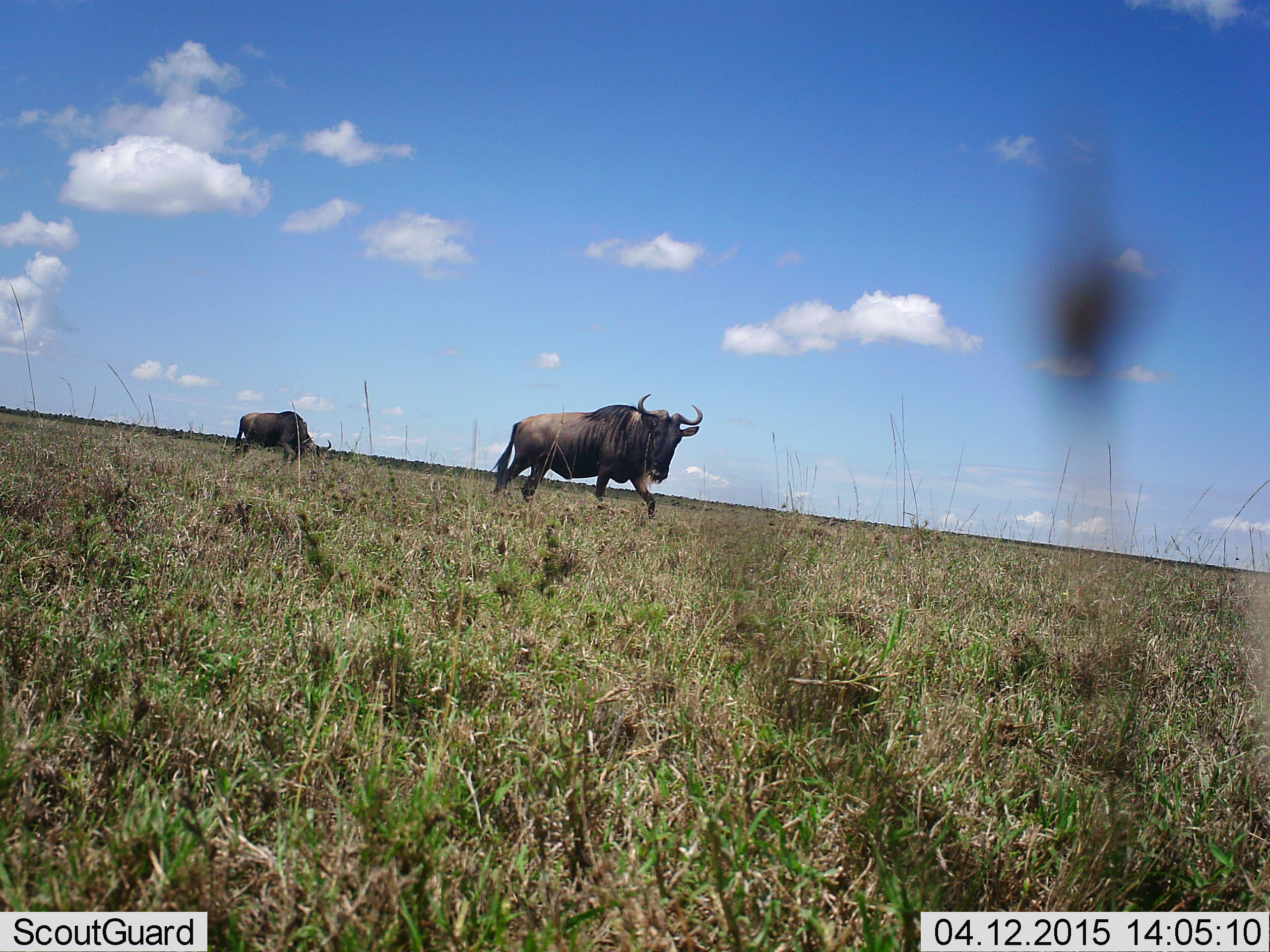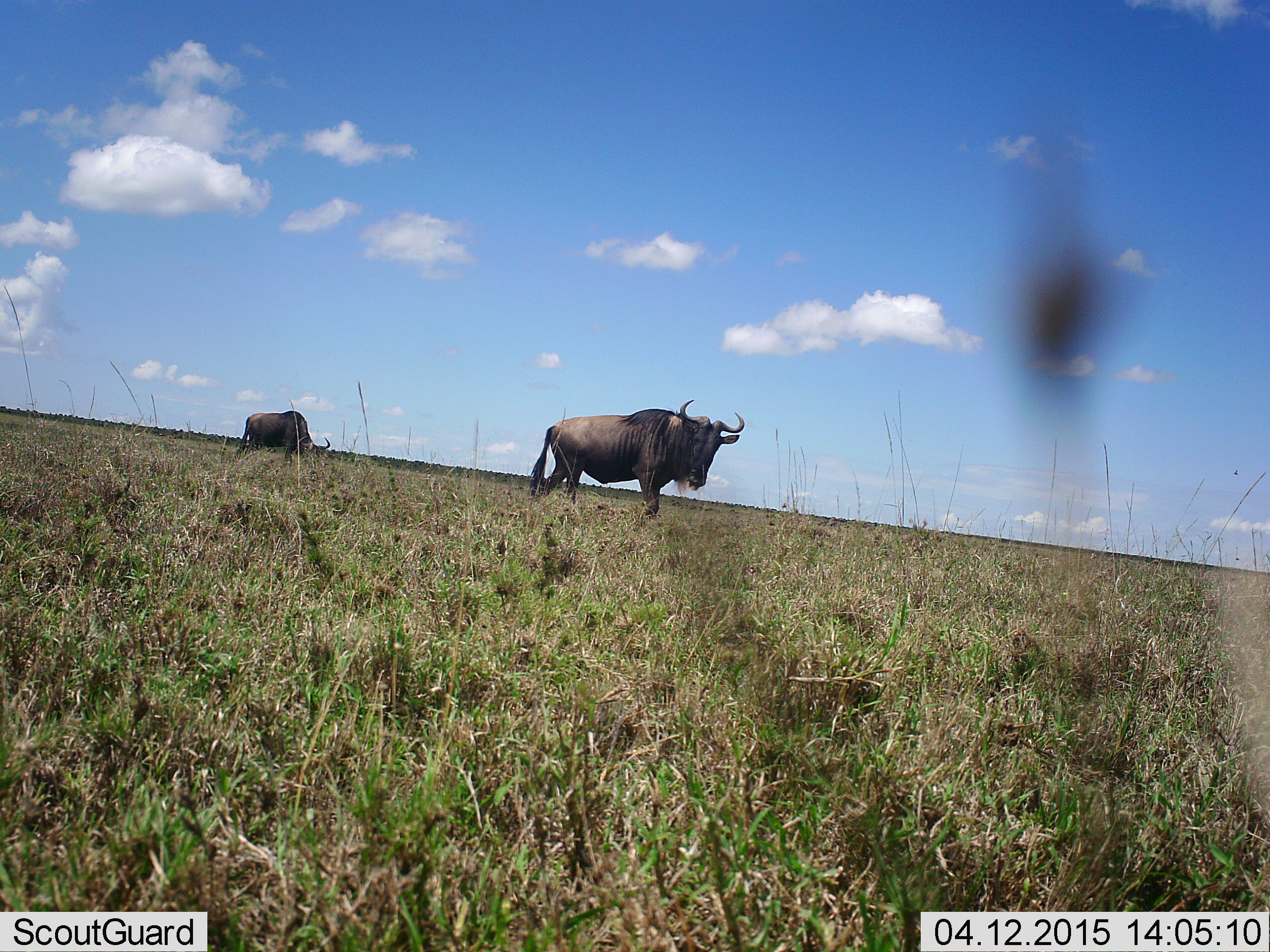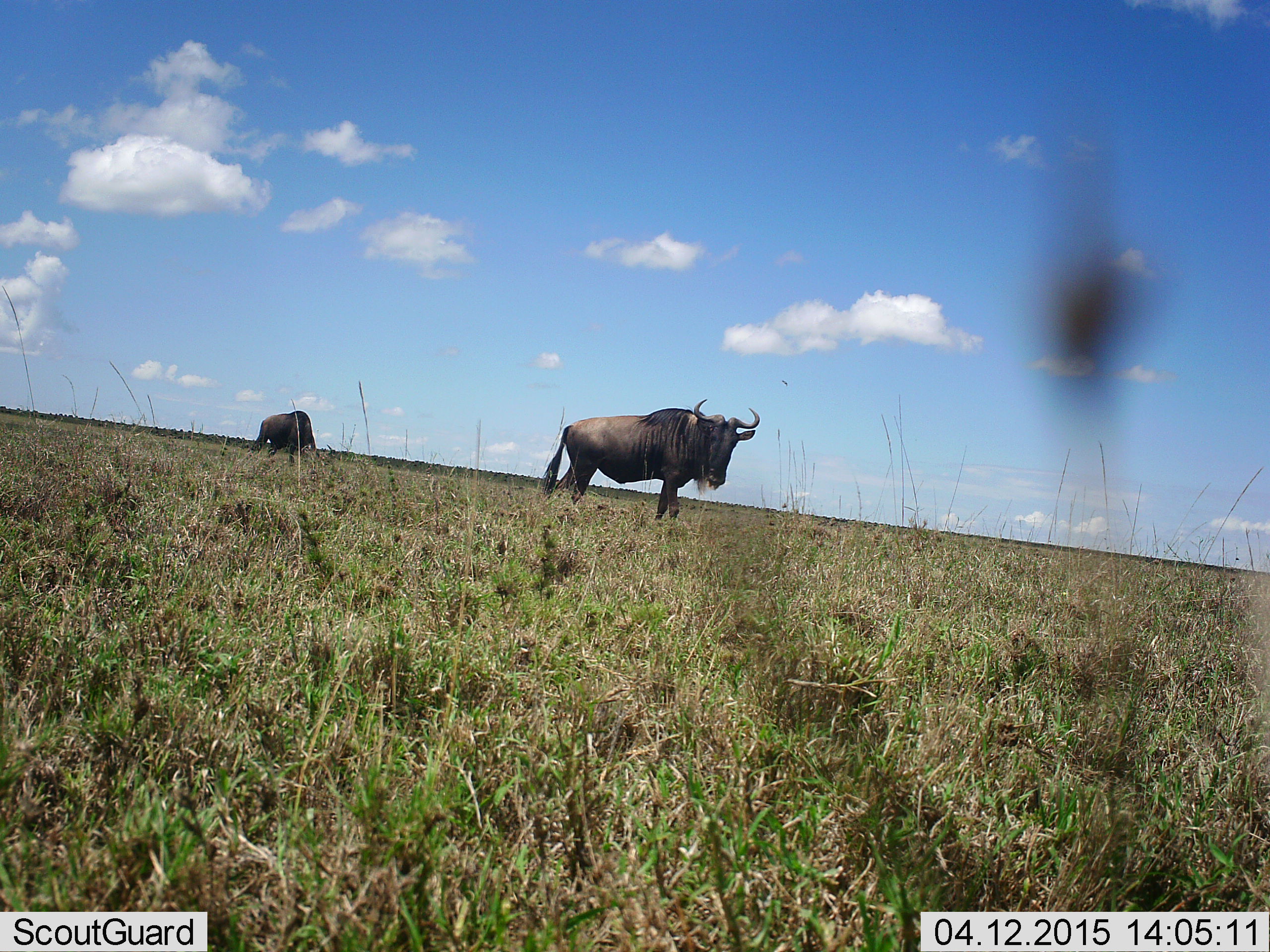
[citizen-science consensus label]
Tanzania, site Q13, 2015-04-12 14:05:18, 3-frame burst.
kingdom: Animalia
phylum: Chordata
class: Mammalia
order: Artiodactyla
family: Bovidae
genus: Connochaetes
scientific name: Connochaetes taurinus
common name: blue wildebeest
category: wildebeest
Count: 2.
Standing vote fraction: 30%.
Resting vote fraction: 0%.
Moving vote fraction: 70%.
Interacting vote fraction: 0%.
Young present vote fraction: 0%.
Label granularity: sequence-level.